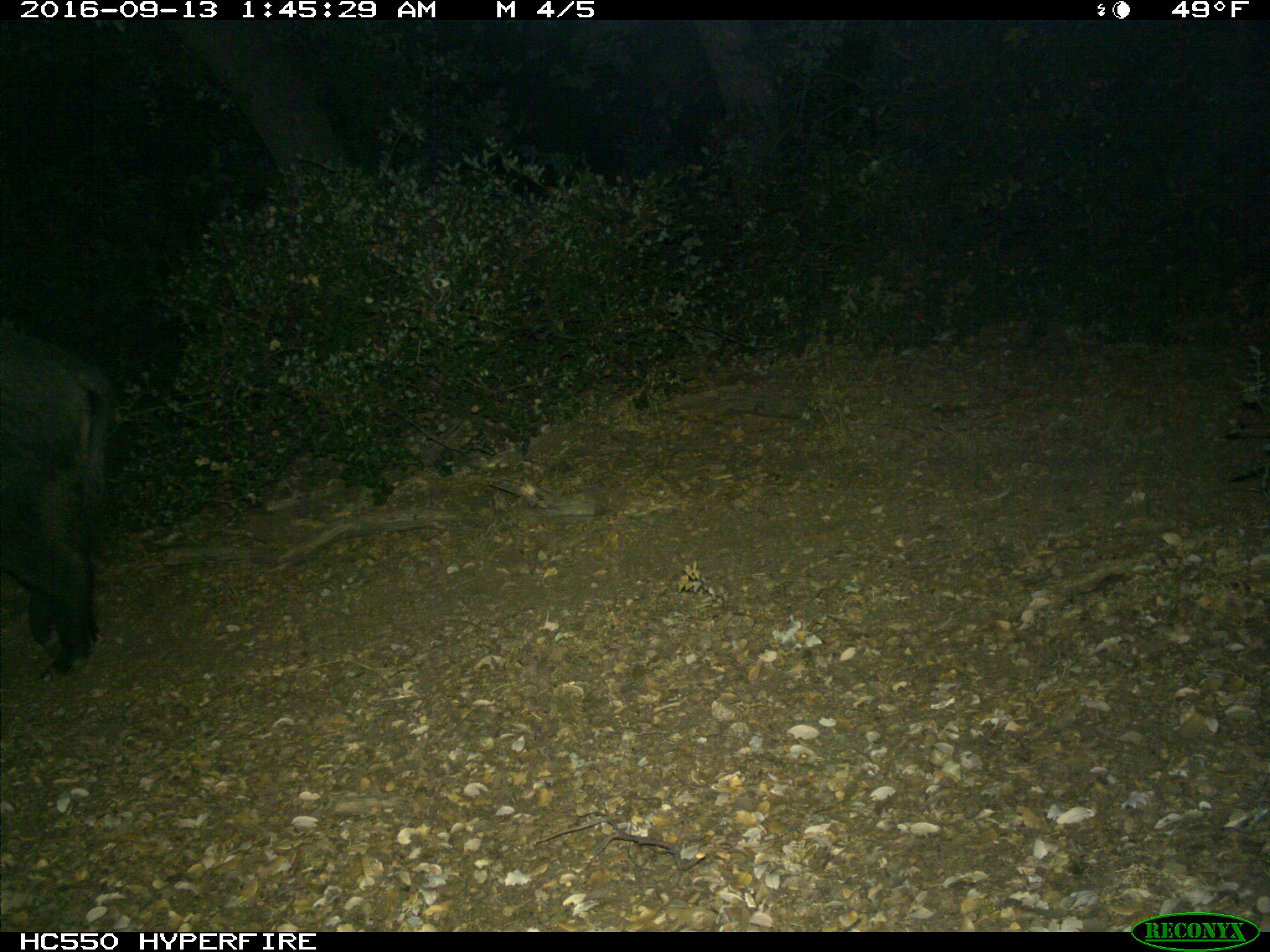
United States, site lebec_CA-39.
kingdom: Animalia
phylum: Chordata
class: Mammalia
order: Artiodactyla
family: Suidae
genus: Sus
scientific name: Sus scrofa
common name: wild boar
Sus scrofa (wild boar).